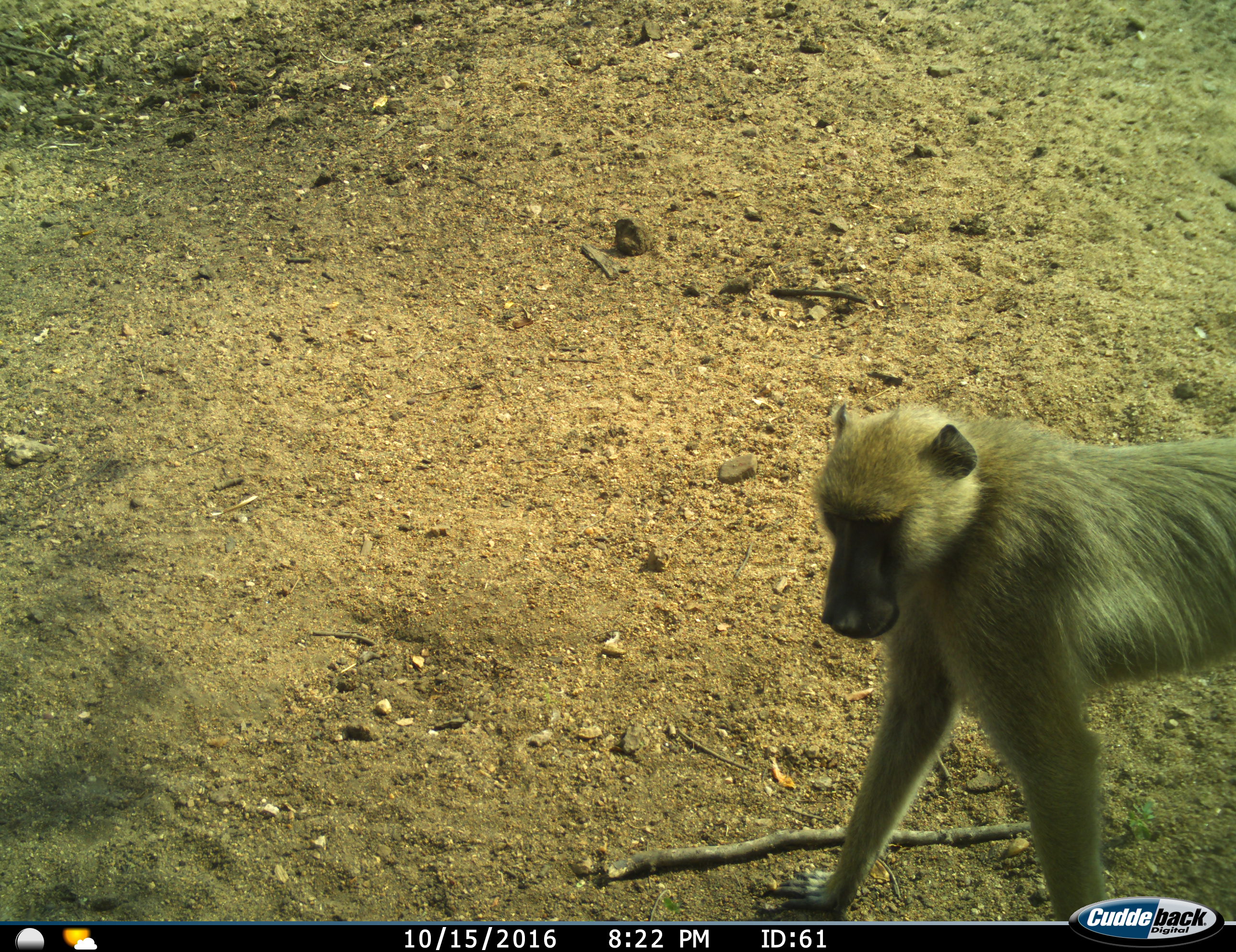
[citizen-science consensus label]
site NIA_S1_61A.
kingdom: Animalia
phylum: Chordata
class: Mammalia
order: Primates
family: Cercopithecidae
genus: Papio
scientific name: Papio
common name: baboon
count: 1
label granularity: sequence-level